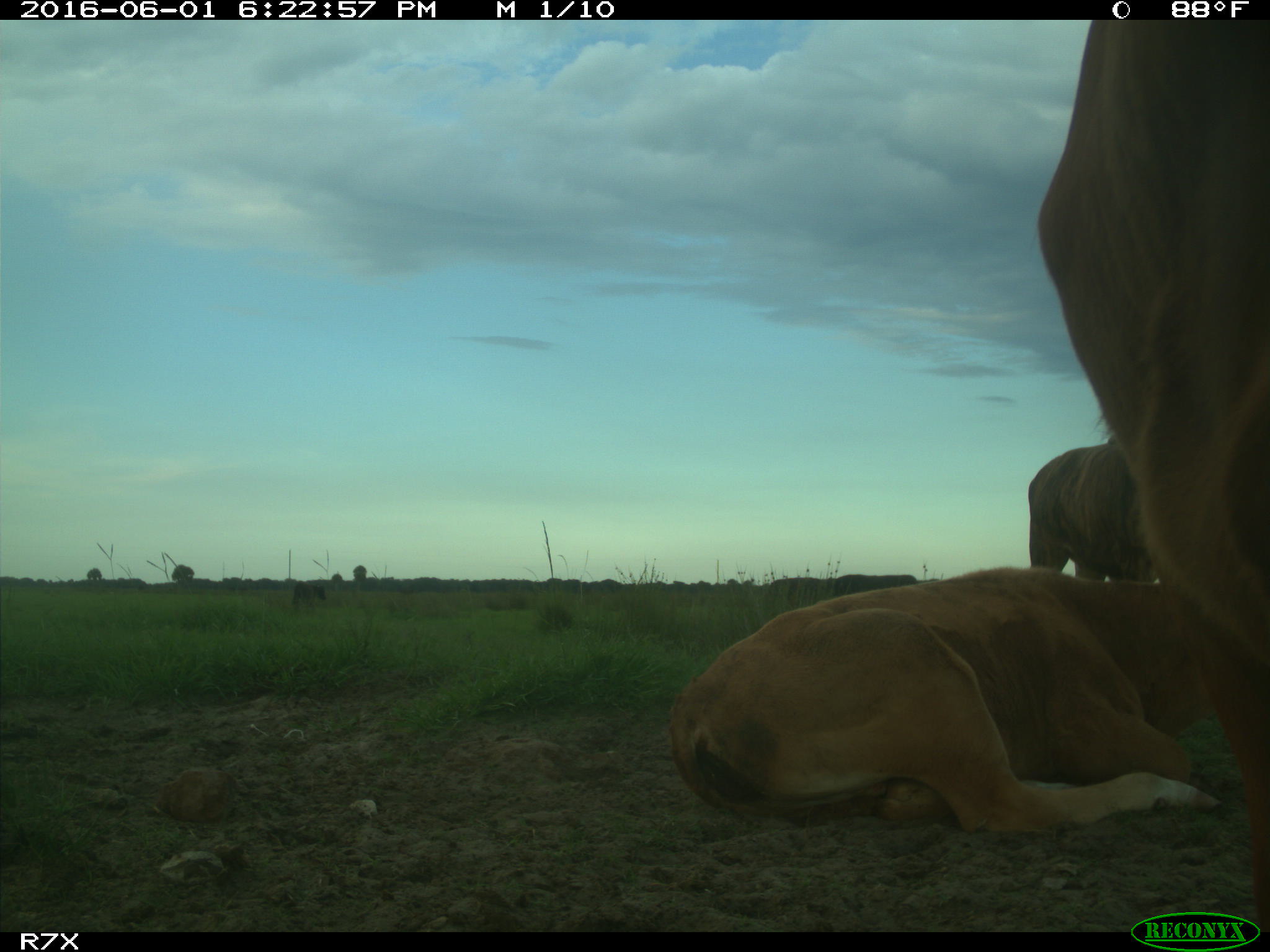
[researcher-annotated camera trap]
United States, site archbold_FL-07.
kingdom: Animalia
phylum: Chordata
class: Mammalia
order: Artiodactyla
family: Bovidae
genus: Bos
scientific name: Bos taurus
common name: domestic cow